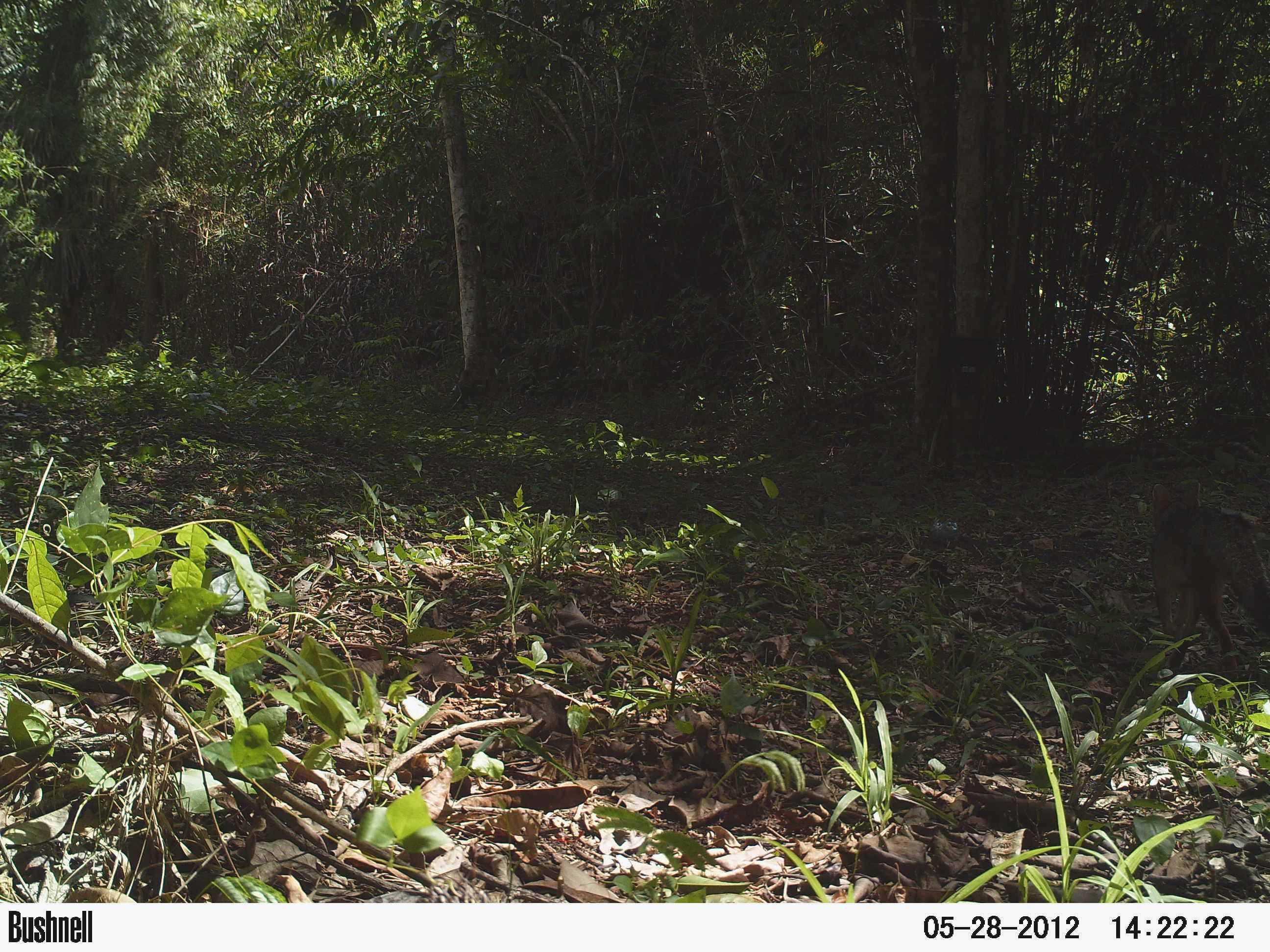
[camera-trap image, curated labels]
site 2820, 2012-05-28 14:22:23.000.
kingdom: Animalia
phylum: Chordata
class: Mammalia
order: Carnivora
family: Canidae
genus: Urocyon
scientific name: Urocyon cinereoargenteus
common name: gray fox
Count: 1.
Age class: adult.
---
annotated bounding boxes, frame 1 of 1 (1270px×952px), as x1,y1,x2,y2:
urocyon cinereoargenteus: 1148,478,1270,680